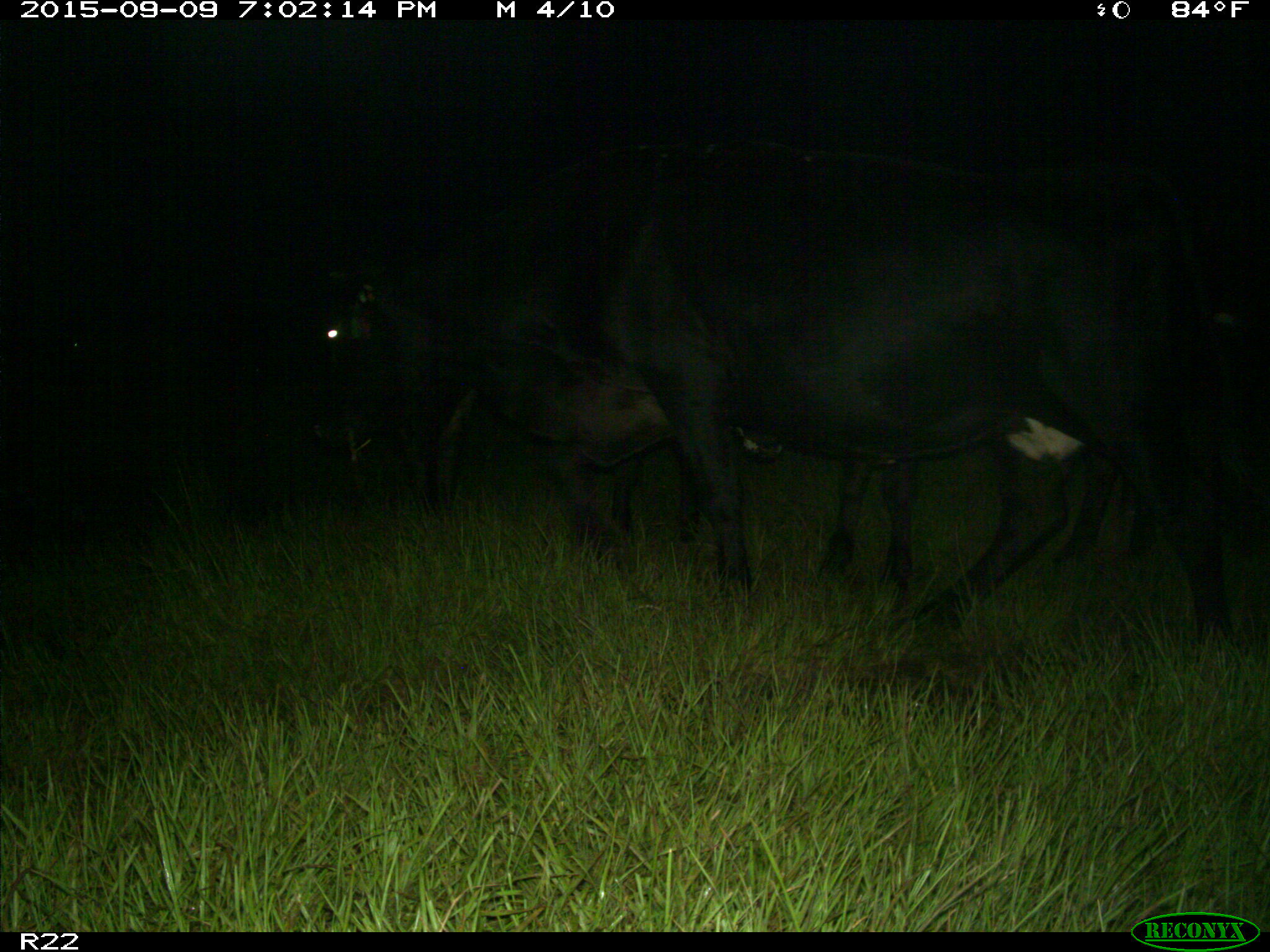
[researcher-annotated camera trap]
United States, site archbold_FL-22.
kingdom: Animalia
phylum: Chordata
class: Mammalia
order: Artiodactyla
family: Bovidae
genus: Bos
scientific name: Bos taurus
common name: domestic cow